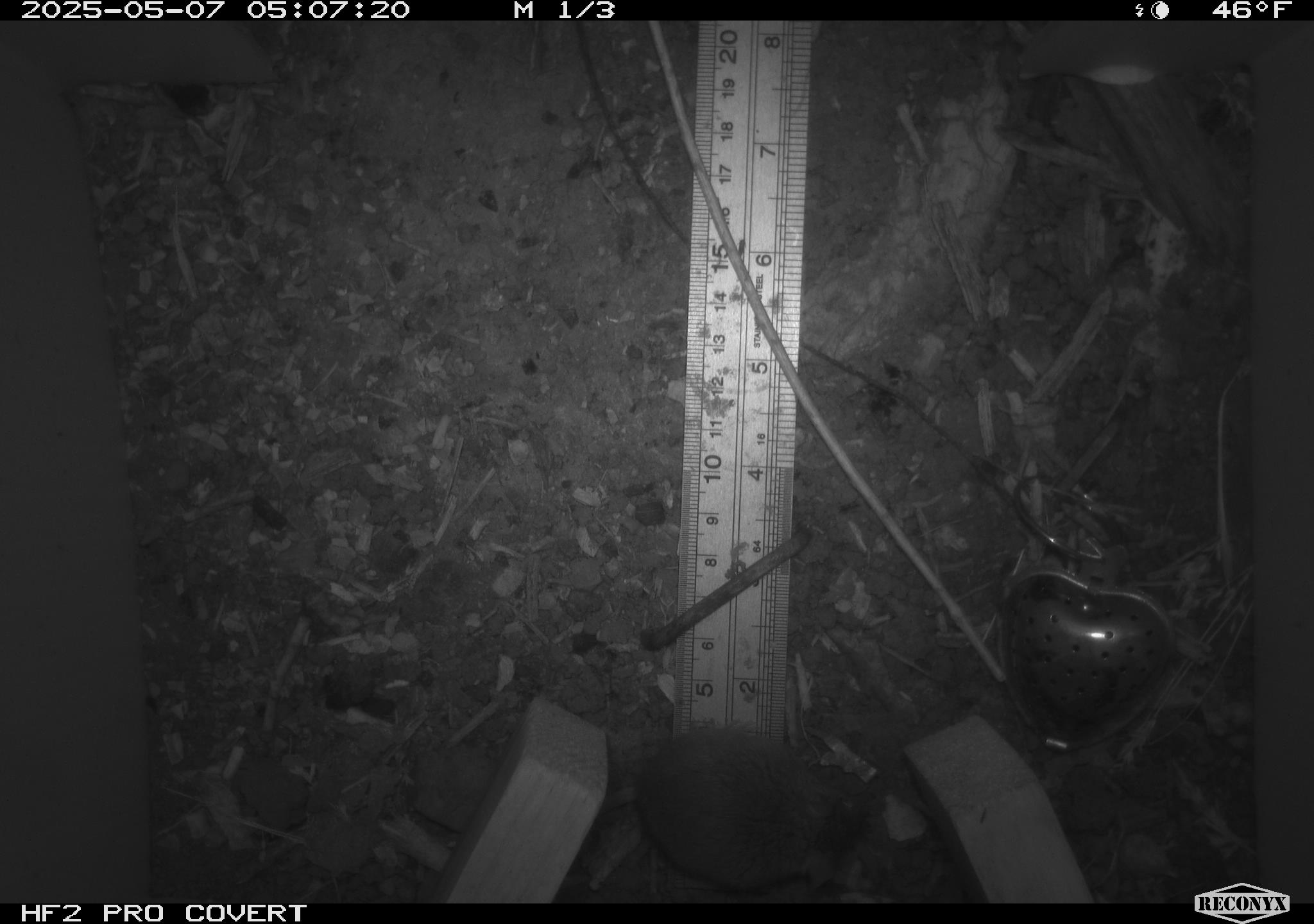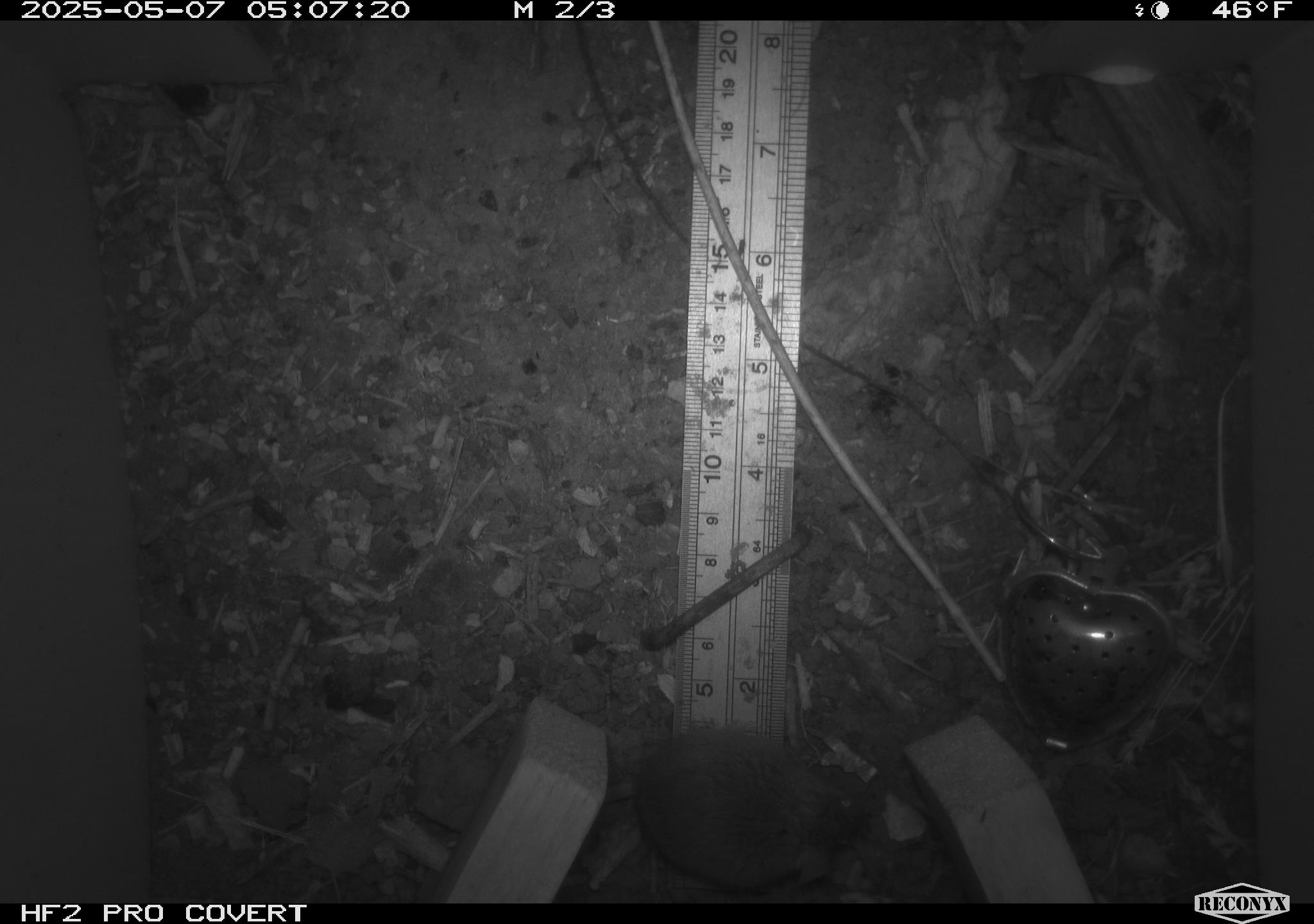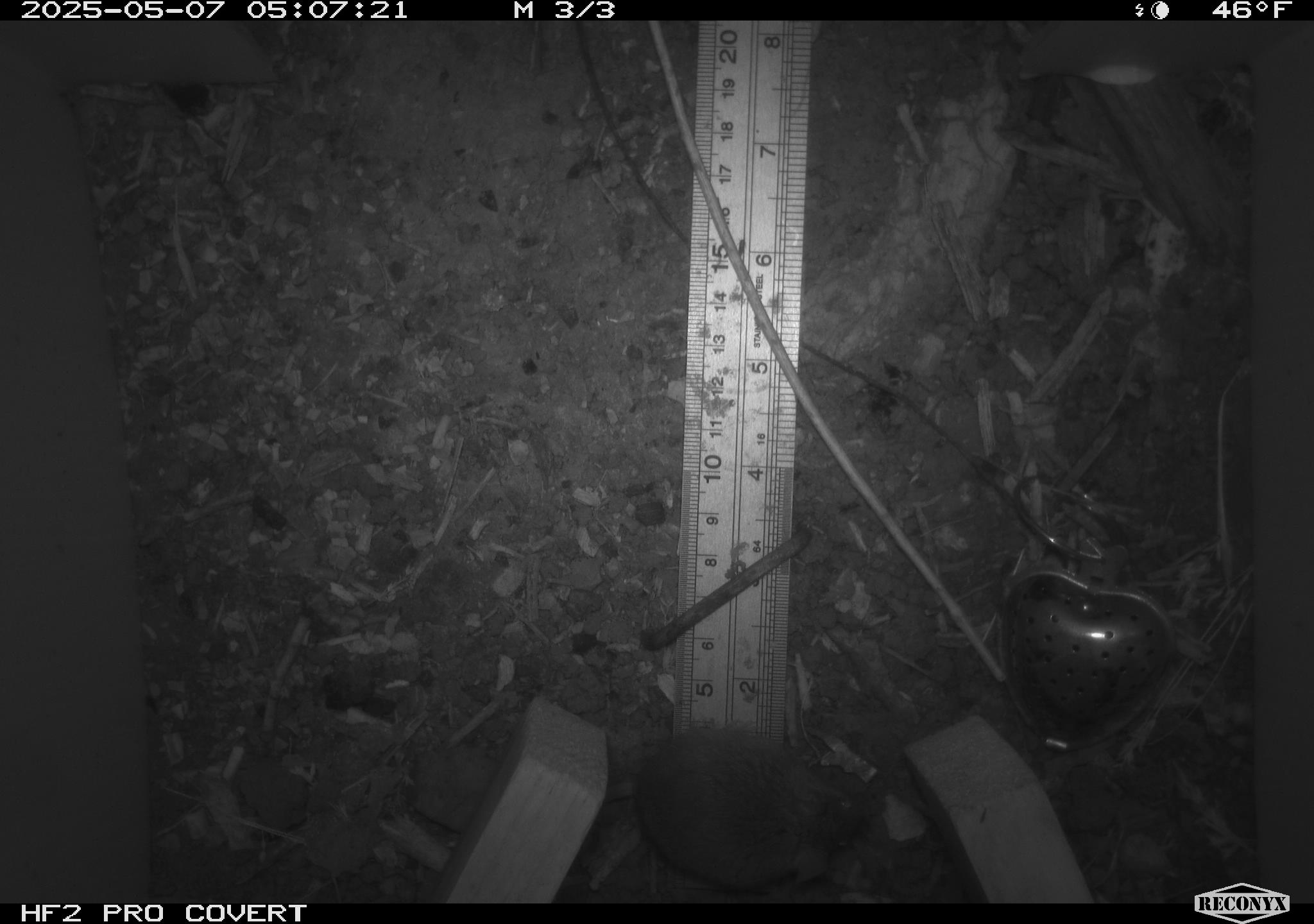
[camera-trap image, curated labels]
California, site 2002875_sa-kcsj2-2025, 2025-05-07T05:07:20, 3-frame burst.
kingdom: Animalia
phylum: Chordata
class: Mammalia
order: Rodentia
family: Muridae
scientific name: Muridae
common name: murids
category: muridae family